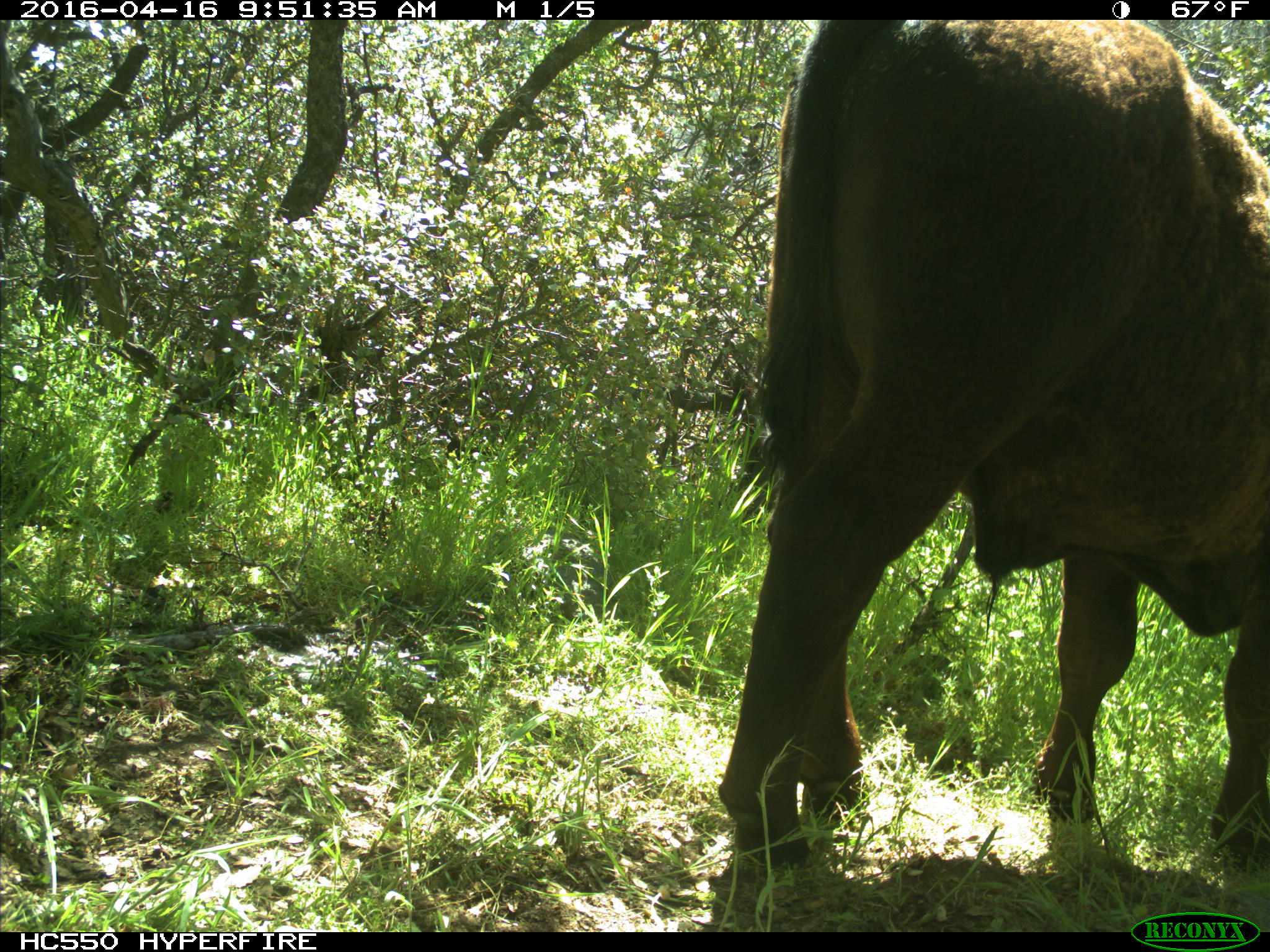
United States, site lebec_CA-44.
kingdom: Animalia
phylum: Chordata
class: Mammalia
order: Artiodactyla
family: Bovidae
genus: Bos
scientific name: Bos taurus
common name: domestic cow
Bos taurus (domestic cow).